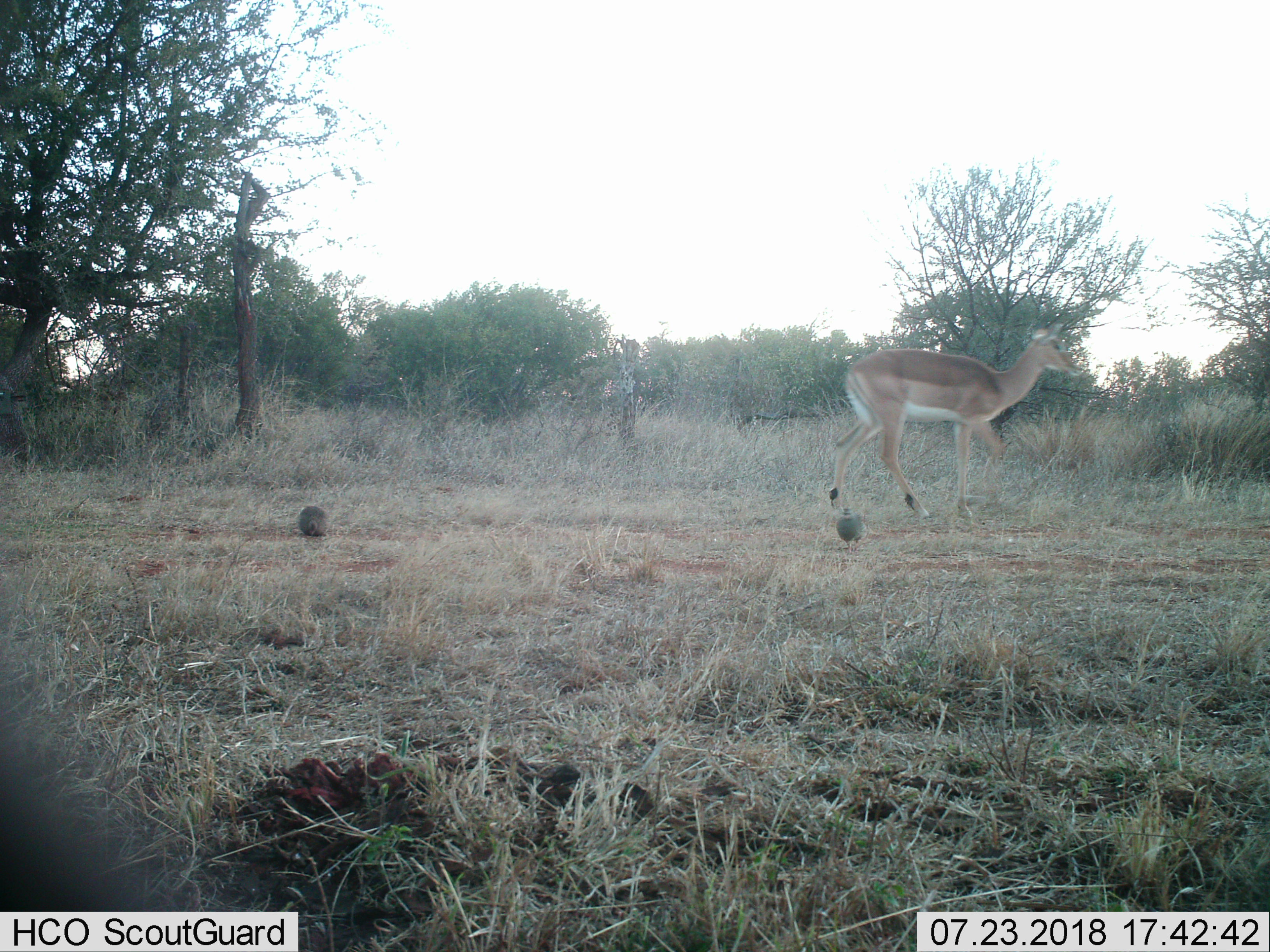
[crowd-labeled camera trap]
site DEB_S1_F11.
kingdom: Animalia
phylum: Chordata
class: Aves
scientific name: Aves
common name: bird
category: birdother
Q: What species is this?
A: Birdother (bird) (Aves).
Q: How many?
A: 2.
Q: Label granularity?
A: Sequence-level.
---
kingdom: Animalia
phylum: Chordata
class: Mammalia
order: Artiodactyla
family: Bovidae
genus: Aepyceros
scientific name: Aepyceros melampus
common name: impala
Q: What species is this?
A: Impala (Aepyceros melampus).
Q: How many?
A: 1.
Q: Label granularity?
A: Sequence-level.